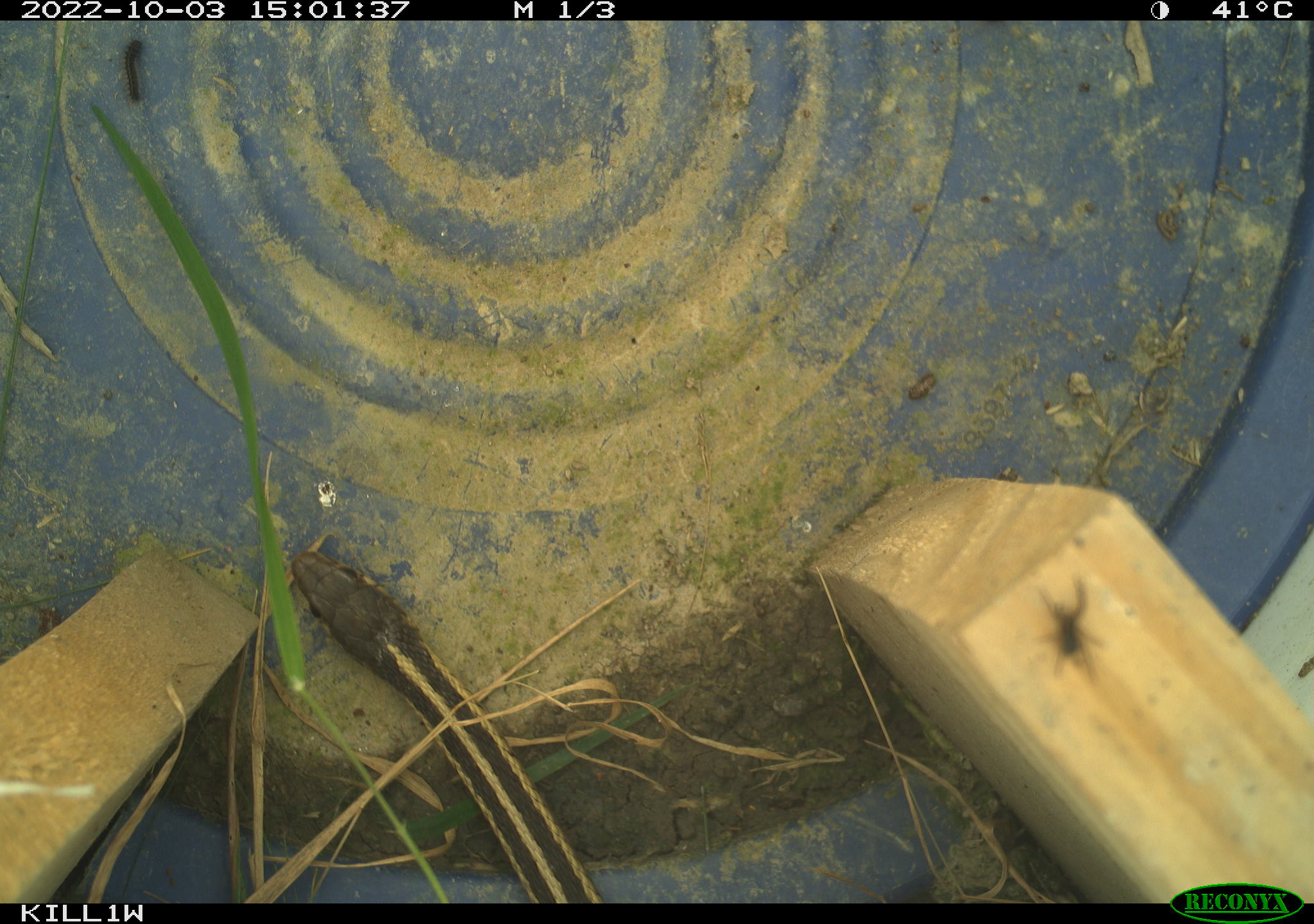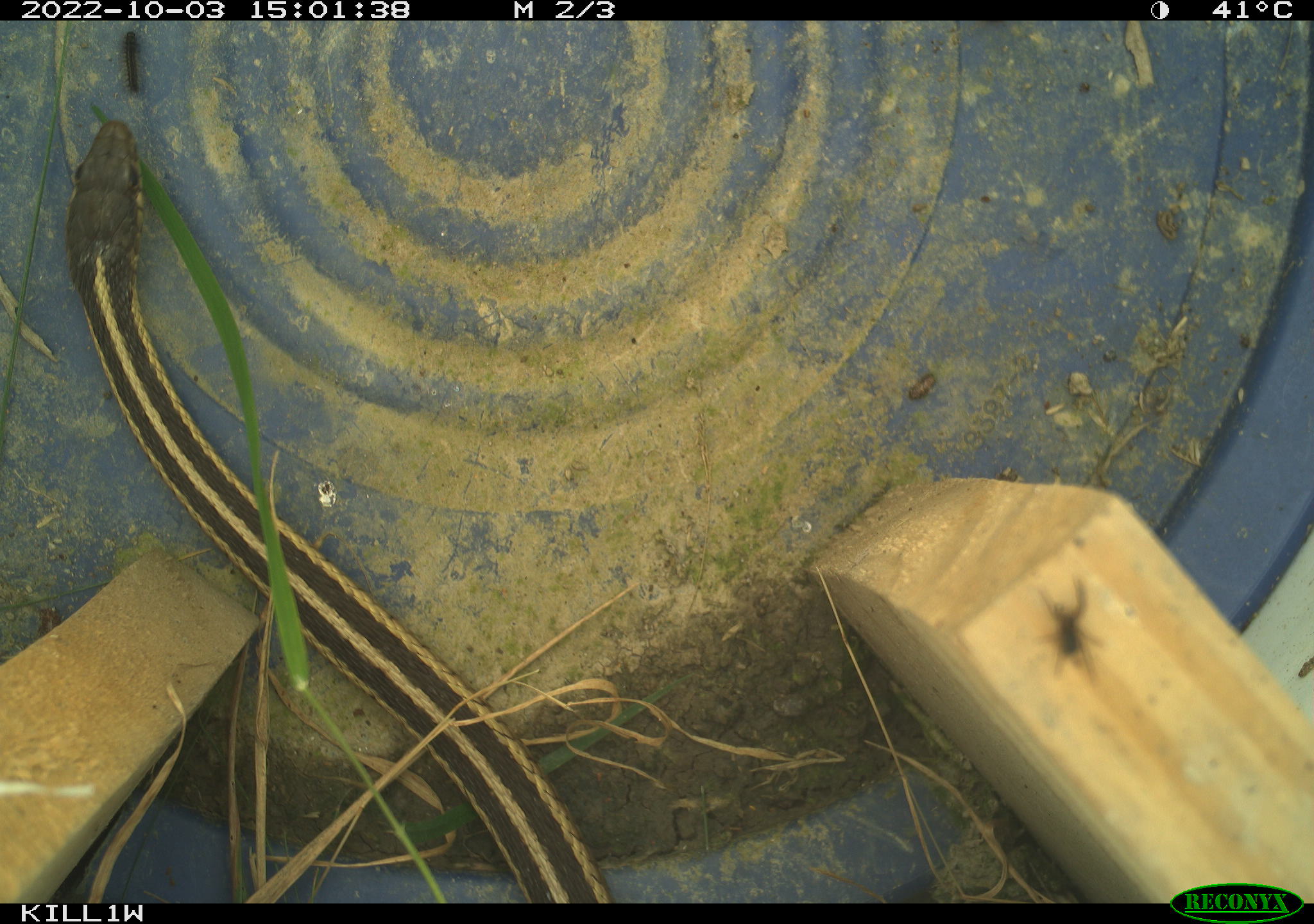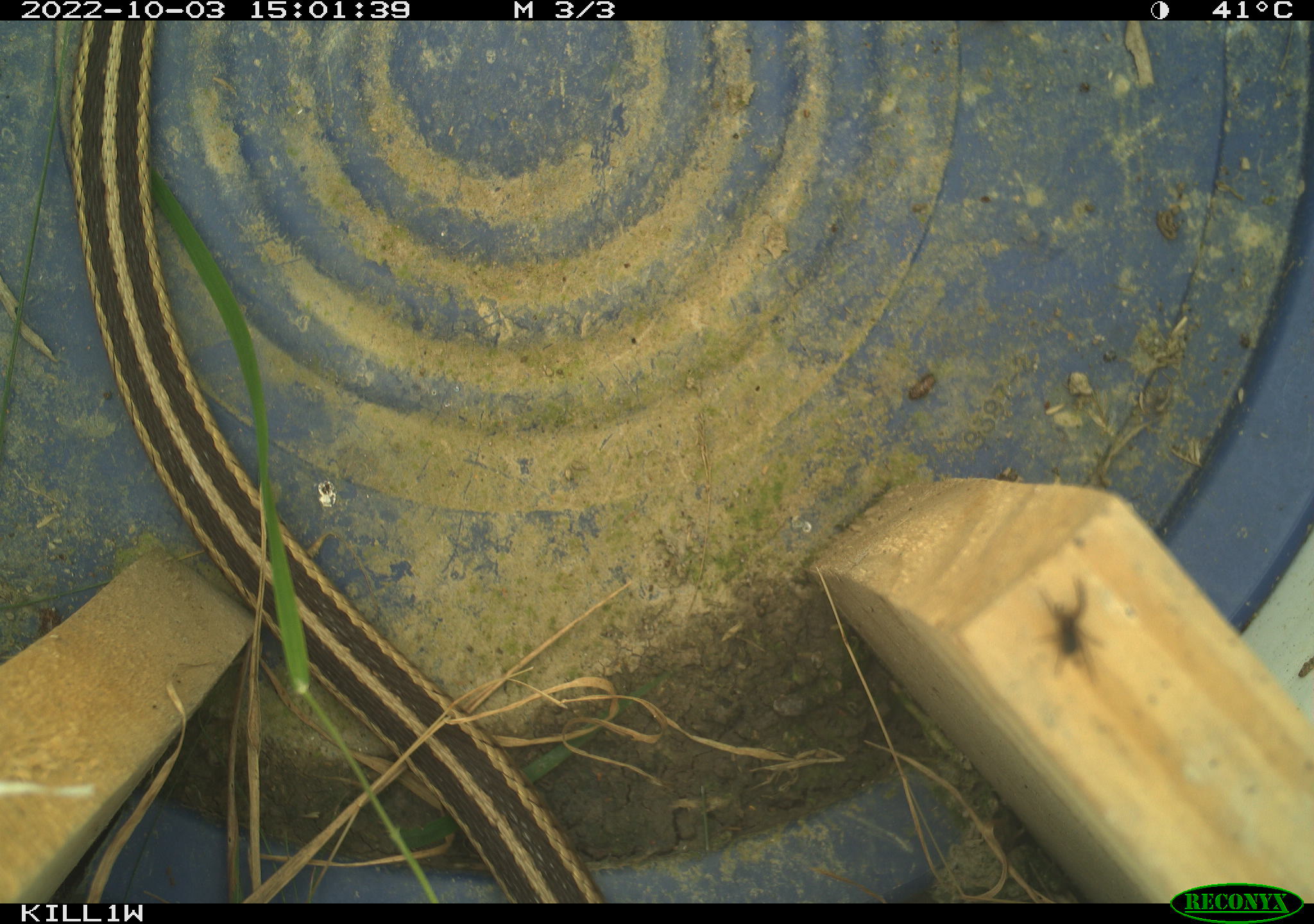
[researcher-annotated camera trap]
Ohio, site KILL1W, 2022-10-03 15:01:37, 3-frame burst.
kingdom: Animalia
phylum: Chordata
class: Reptilia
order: Squamata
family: Colubridae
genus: Thamnophis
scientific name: Thamnophis sirtalis sirtalis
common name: eastern gartersnake